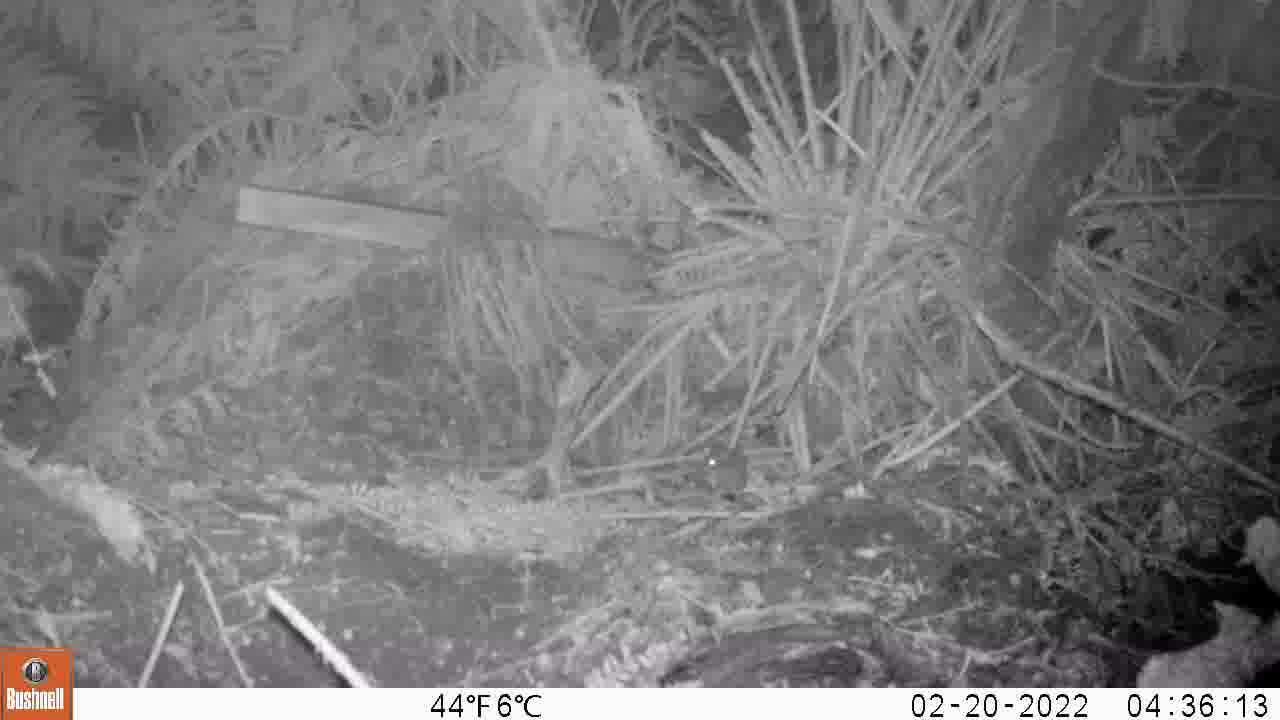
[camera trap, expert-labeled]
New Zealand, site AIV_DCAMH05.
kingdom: Animalia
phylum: Chordata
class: Mammalia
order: Rodentia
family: Muridae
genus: Mus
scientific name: Mus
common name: mouse